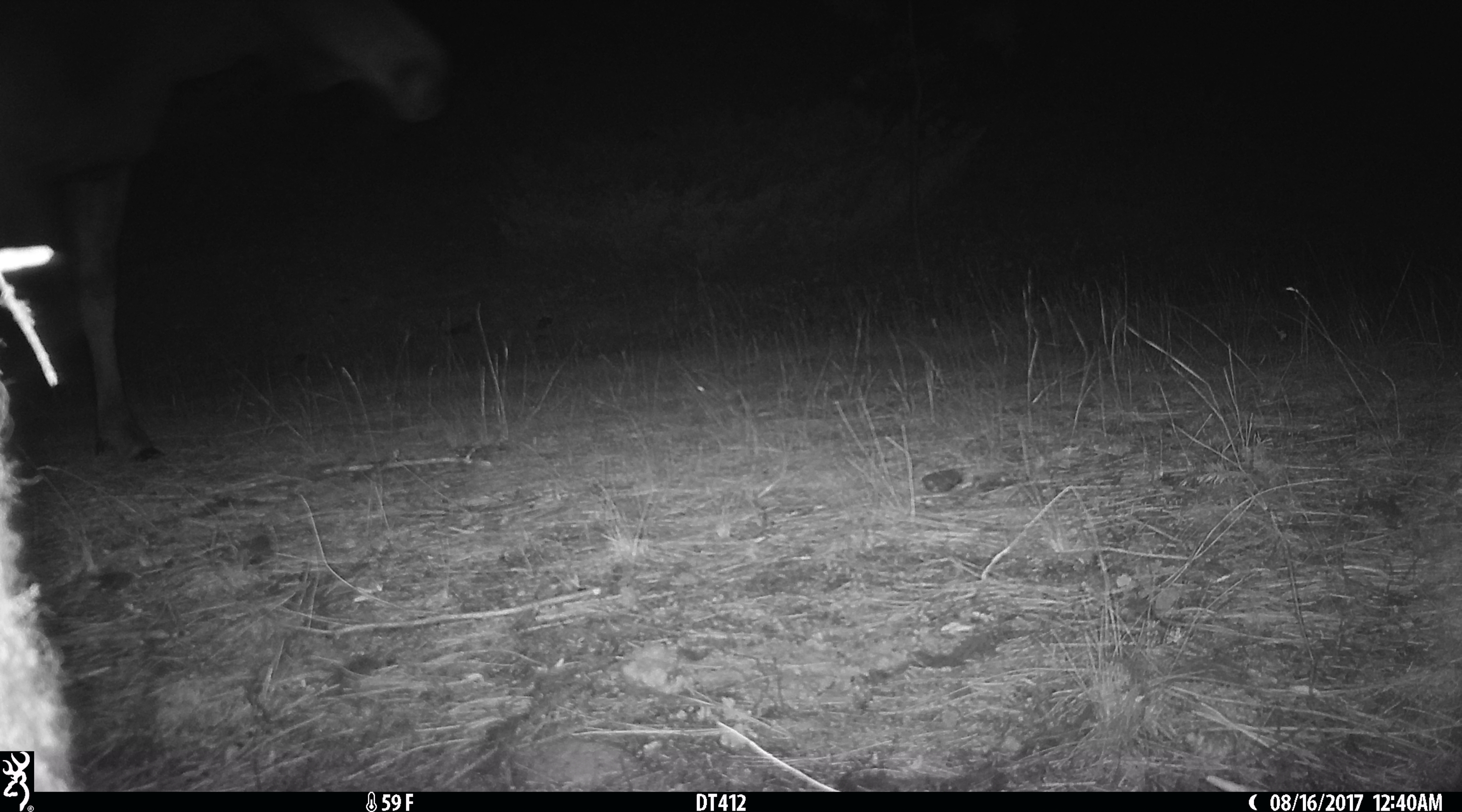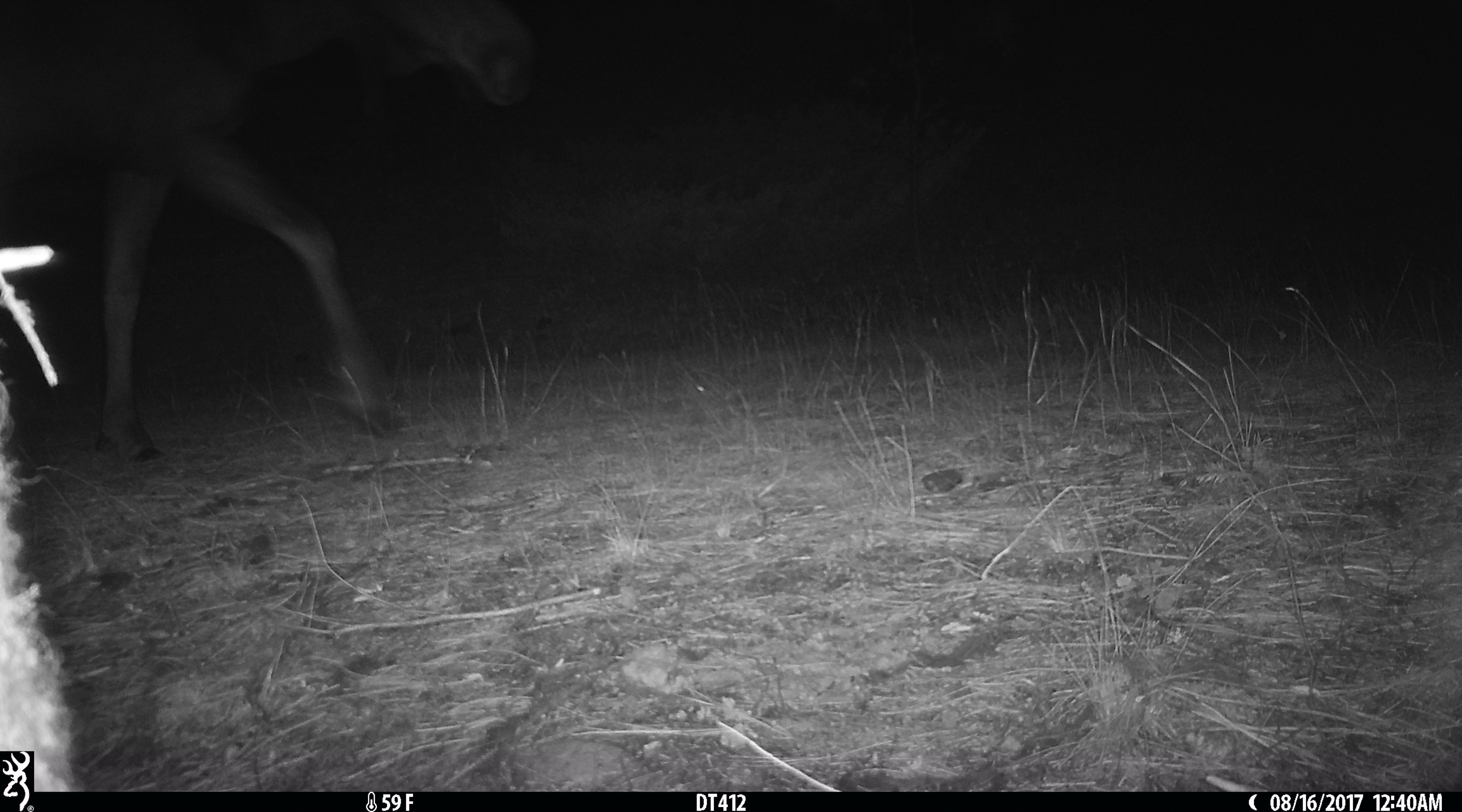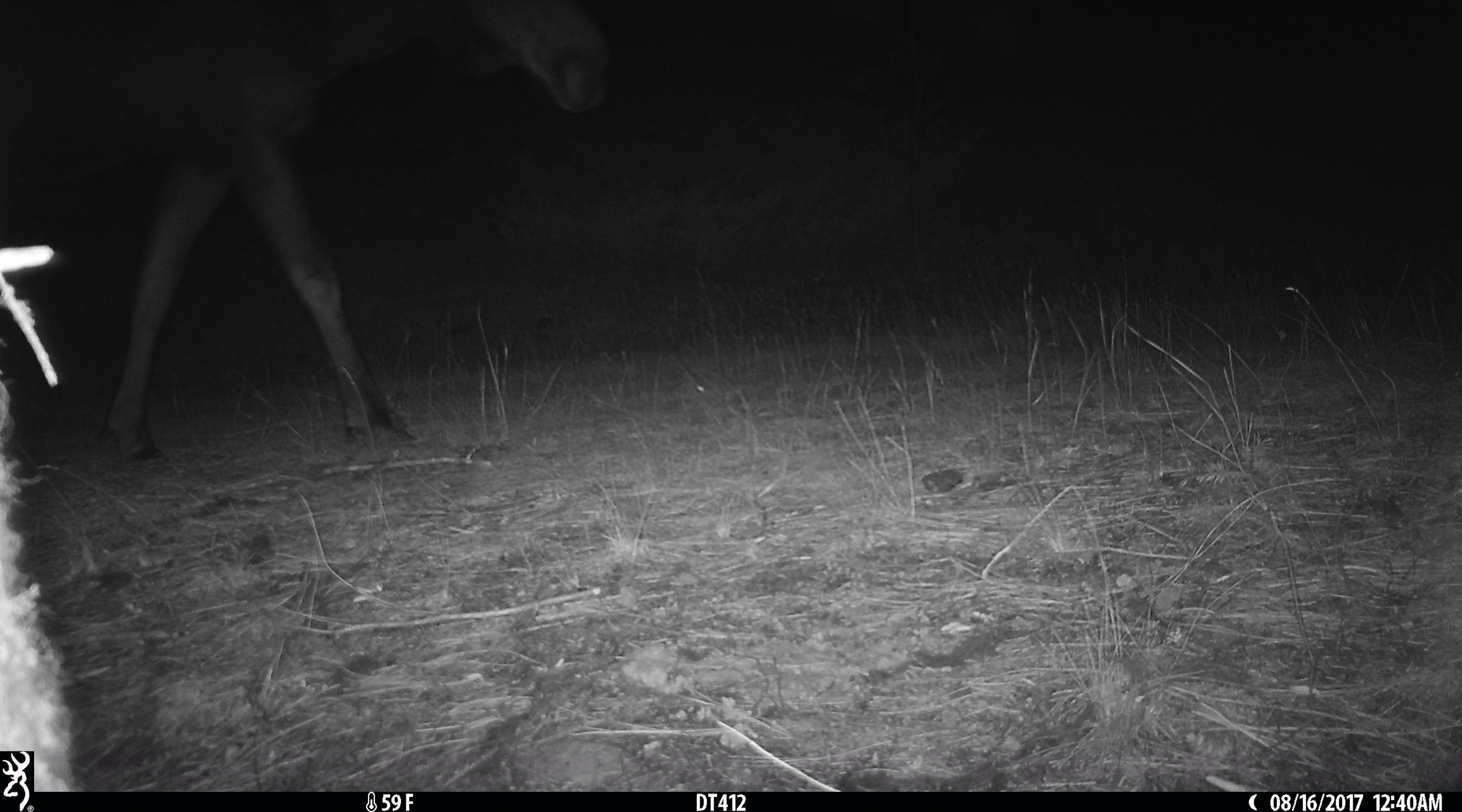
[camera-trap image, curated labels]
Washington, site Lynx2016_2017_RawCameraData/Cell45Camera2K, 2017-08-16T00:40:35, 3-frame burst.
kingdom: Animalia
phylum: Chordata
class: Mammalia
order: Artiodactyla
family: Cervidae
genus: Alces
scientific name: Alces alces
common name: moose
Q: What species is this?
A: Alces alces (moose).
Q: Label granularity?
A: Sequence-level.